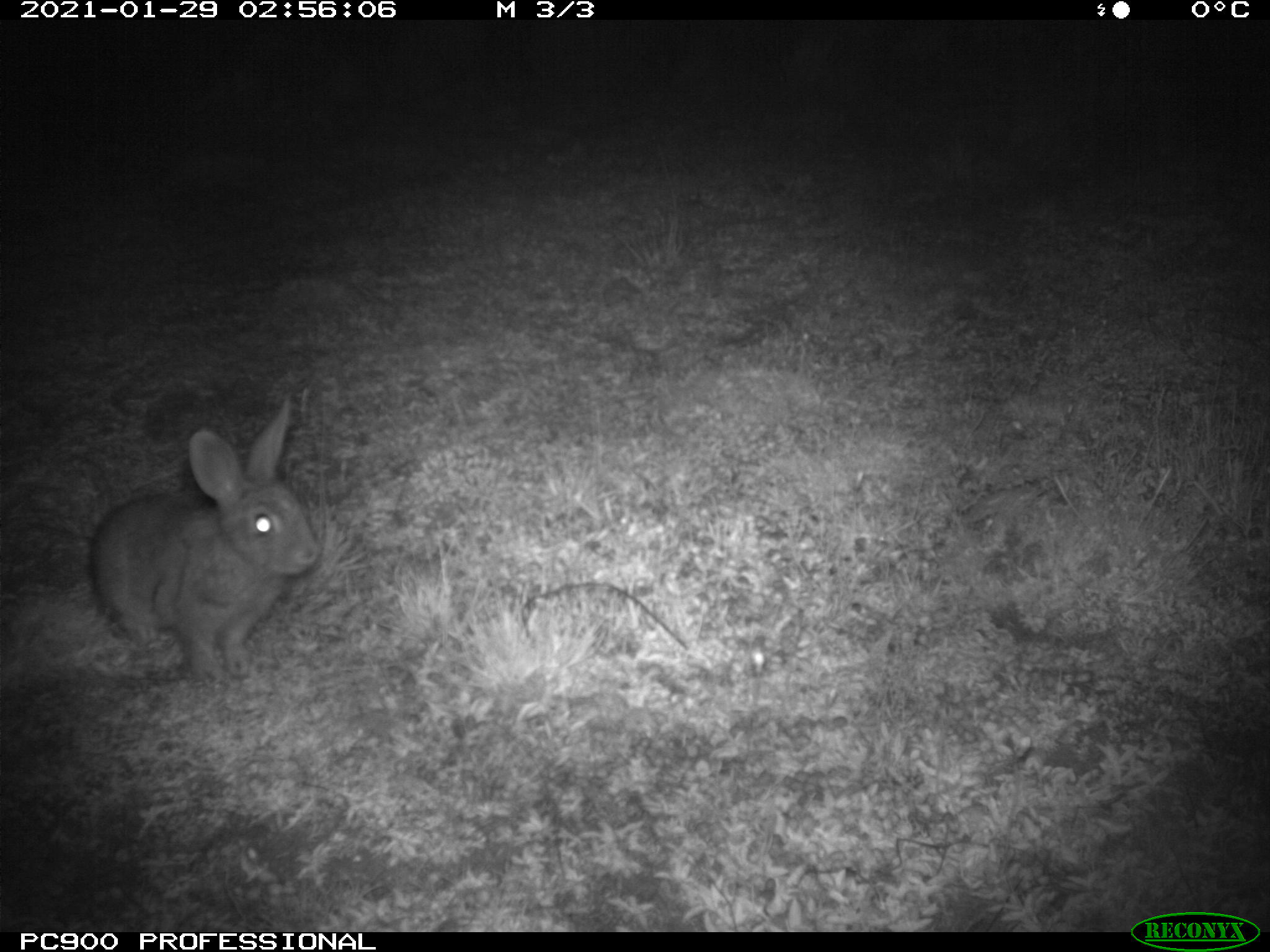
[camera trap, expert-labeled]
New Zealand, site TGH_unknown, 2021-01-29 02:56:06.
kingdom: Animalia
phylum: Chordata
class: Mammalia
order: Lagomorpha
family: Leporidae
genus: Oryctolagus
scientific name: Oryctolagus cuniculus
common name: european rabbit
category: rabbit